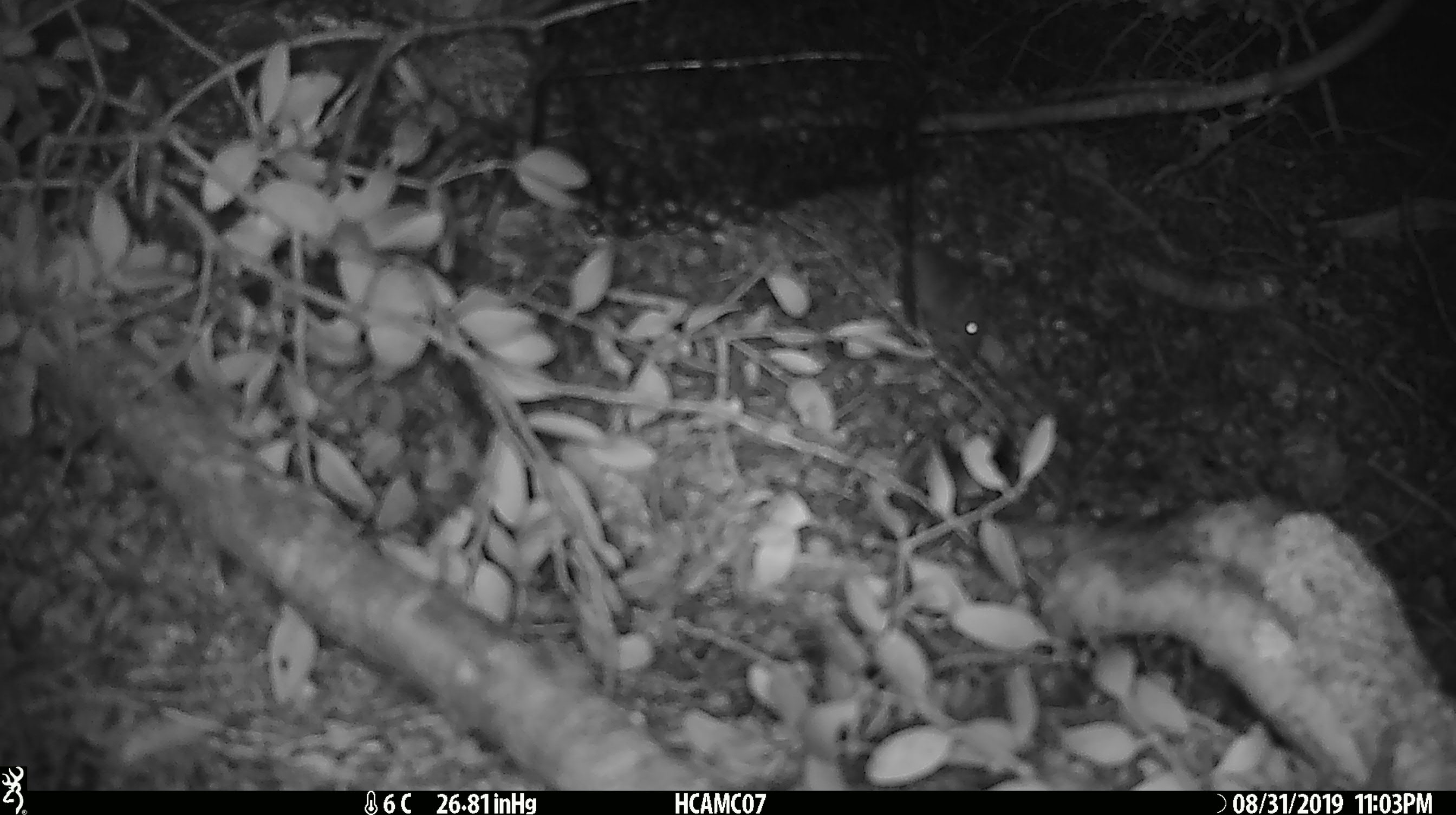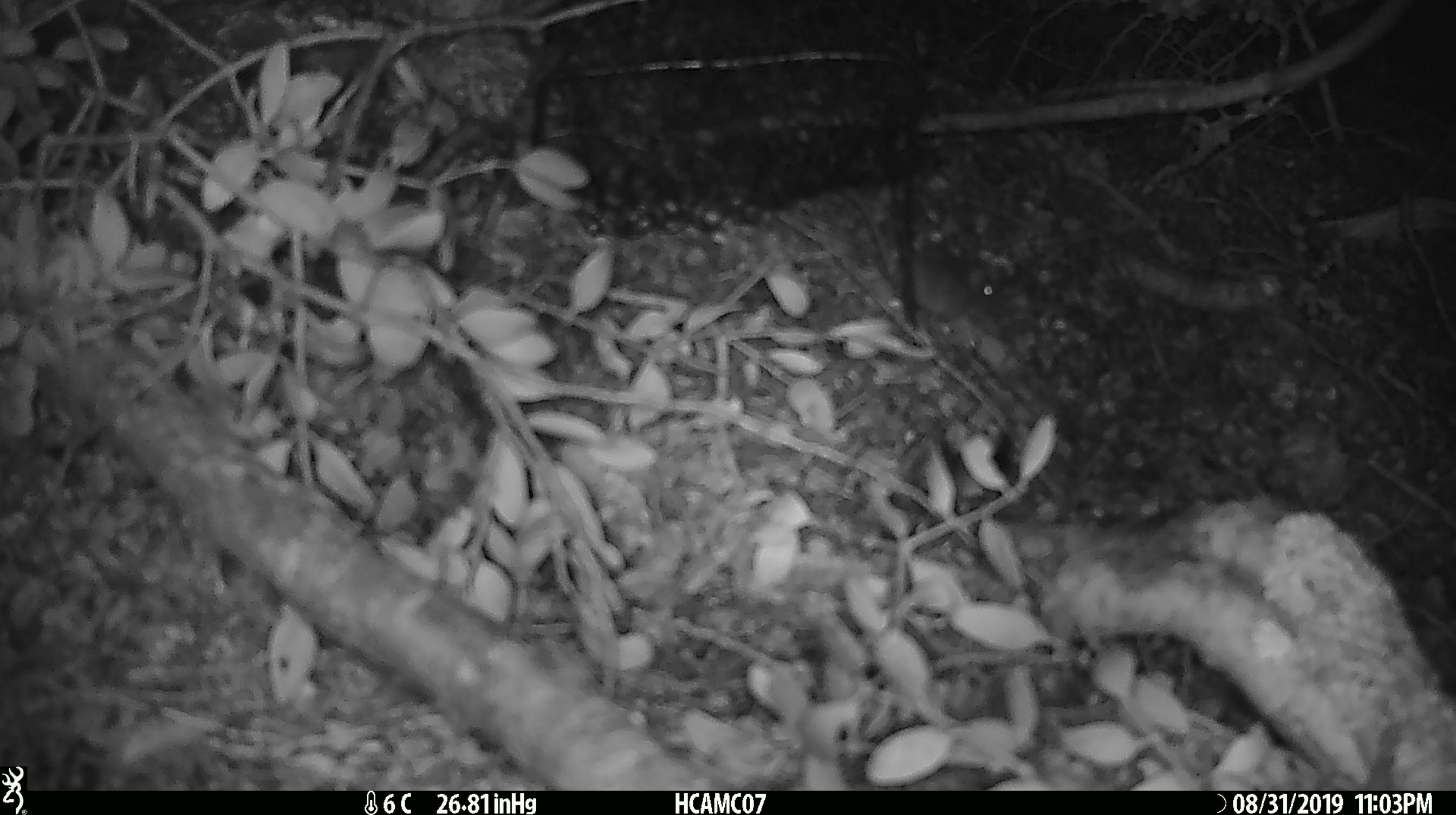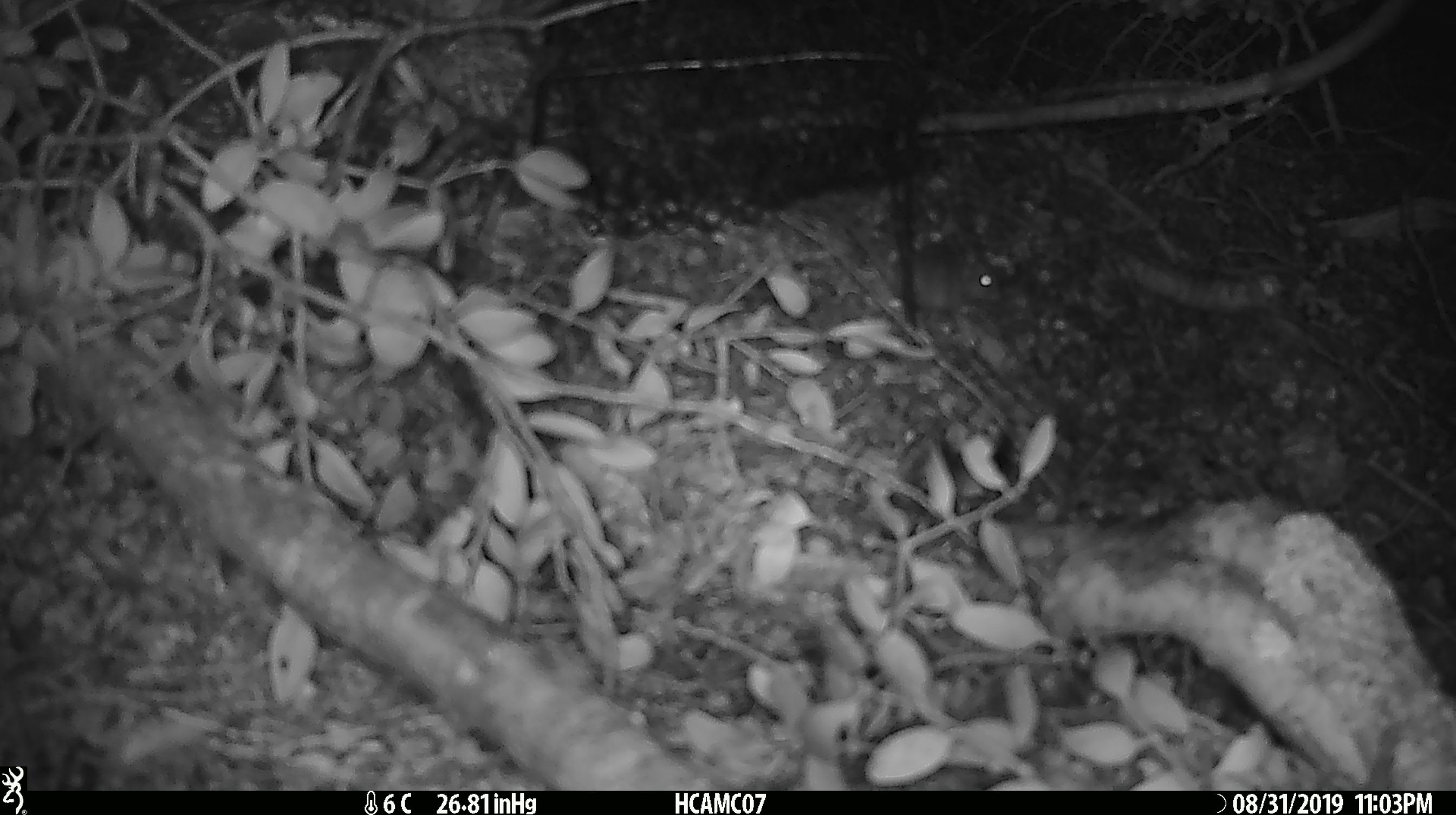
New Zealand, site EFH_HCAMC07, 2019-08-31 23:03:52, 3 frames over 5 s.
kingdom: Animalia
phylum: Chordata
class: Mammalia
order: Rodentia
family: Muridae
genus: Mus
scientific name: Mus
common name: mouse